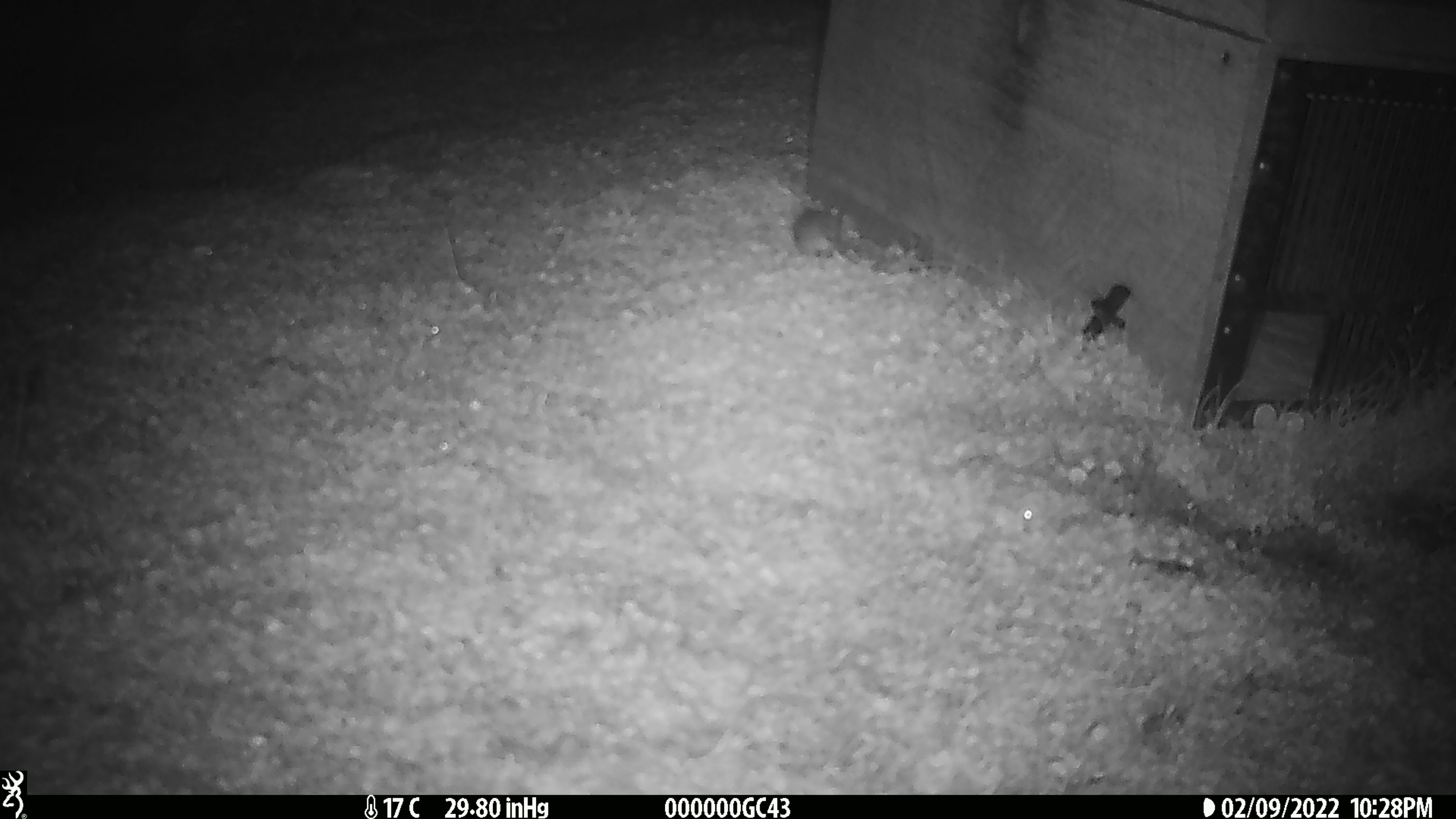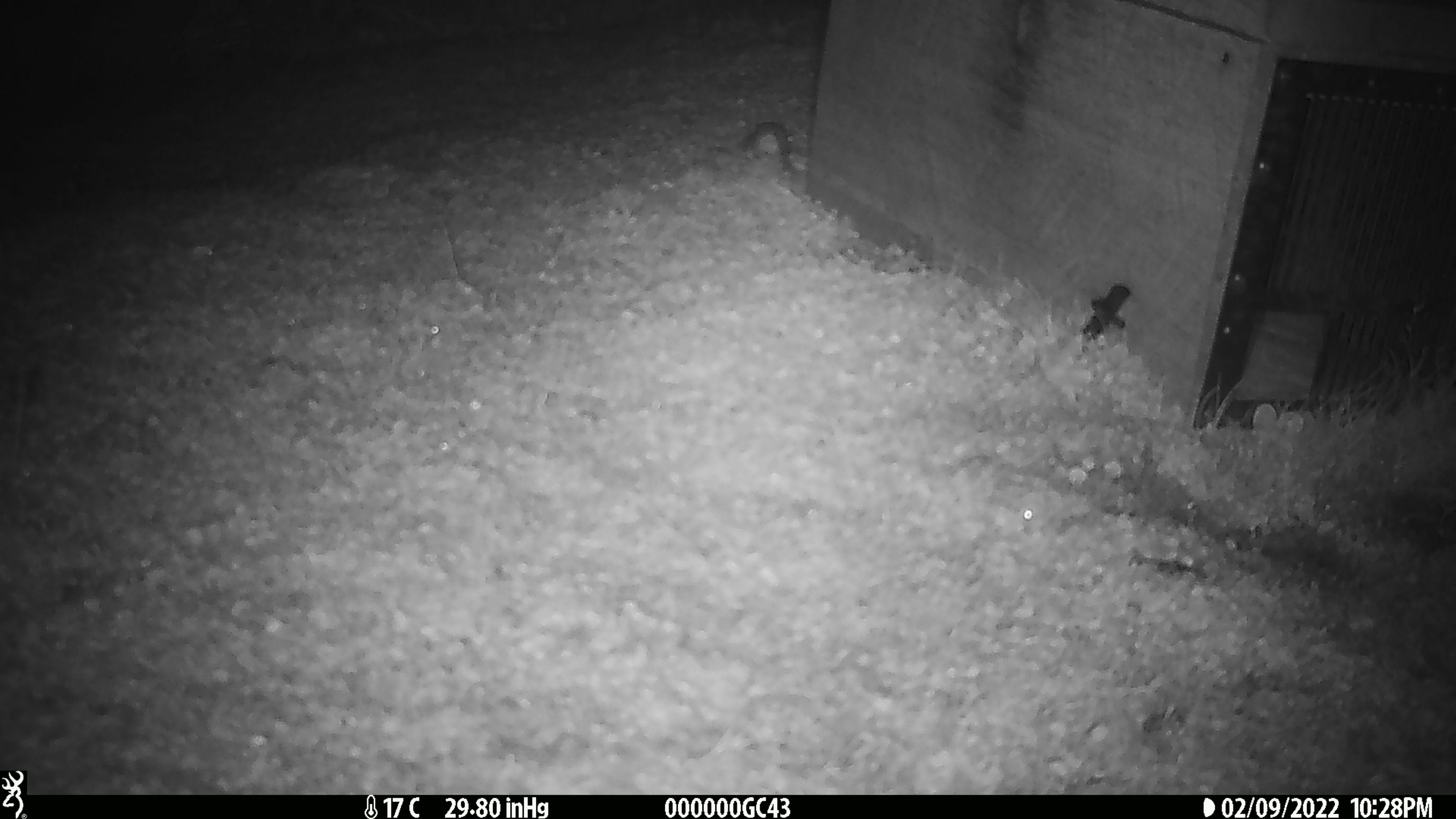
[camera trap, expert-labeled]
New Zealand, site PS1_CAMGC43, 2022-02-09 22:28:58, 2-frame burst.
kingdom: Animalia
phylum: Chordata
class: Mammalia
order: Rodentia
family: Muridae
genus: Mus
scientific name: Mus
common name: mouse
Mouse (Mus).